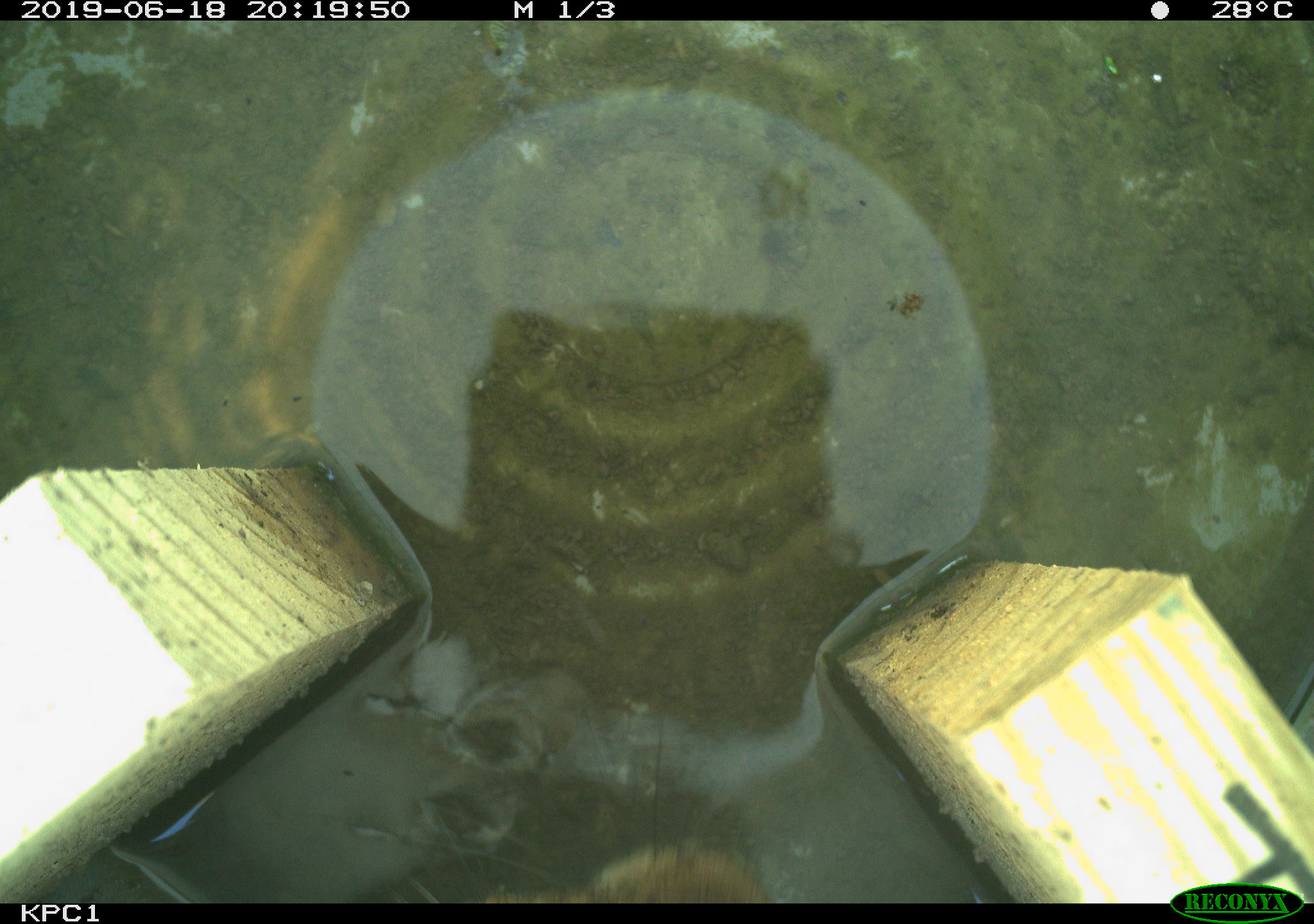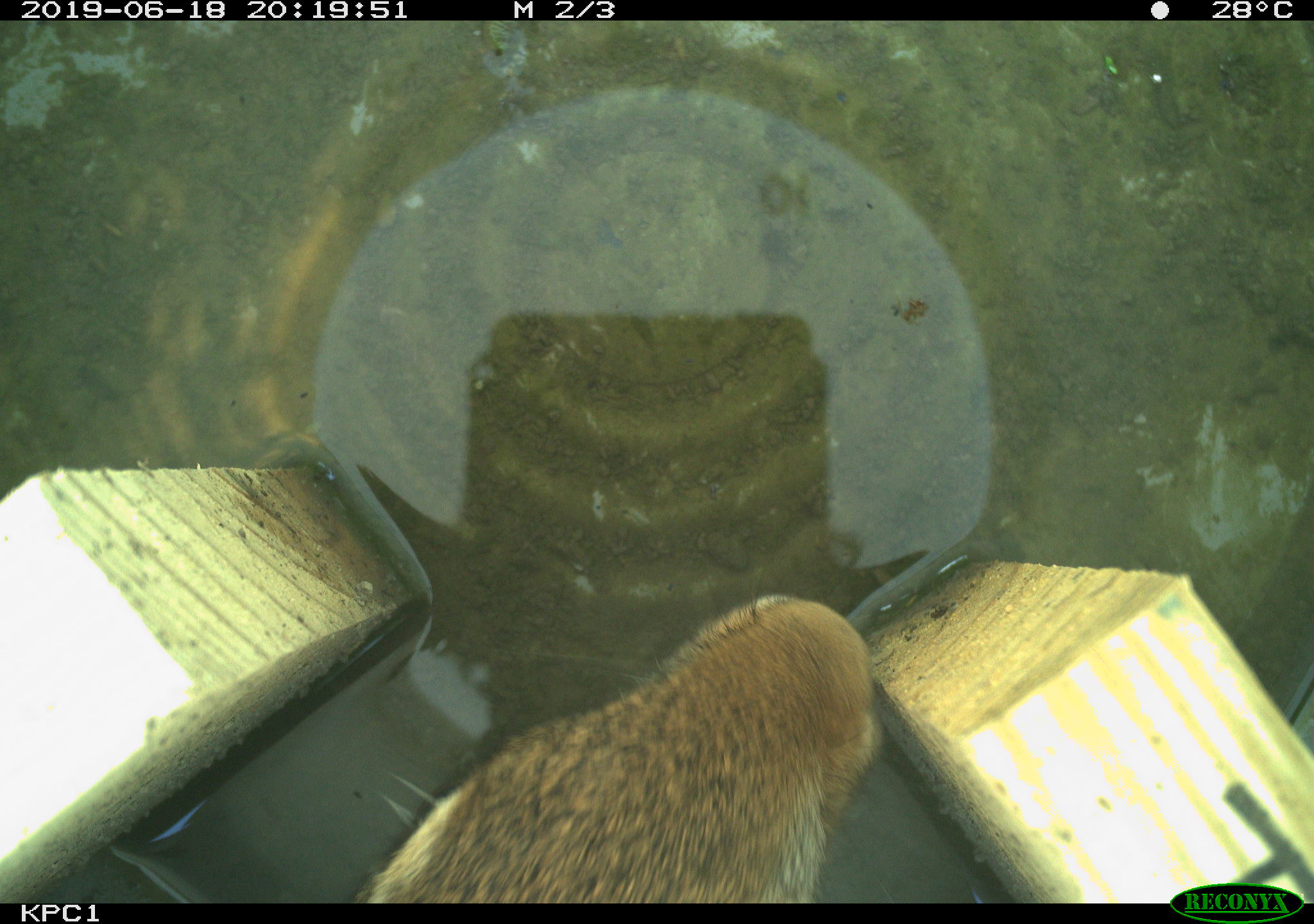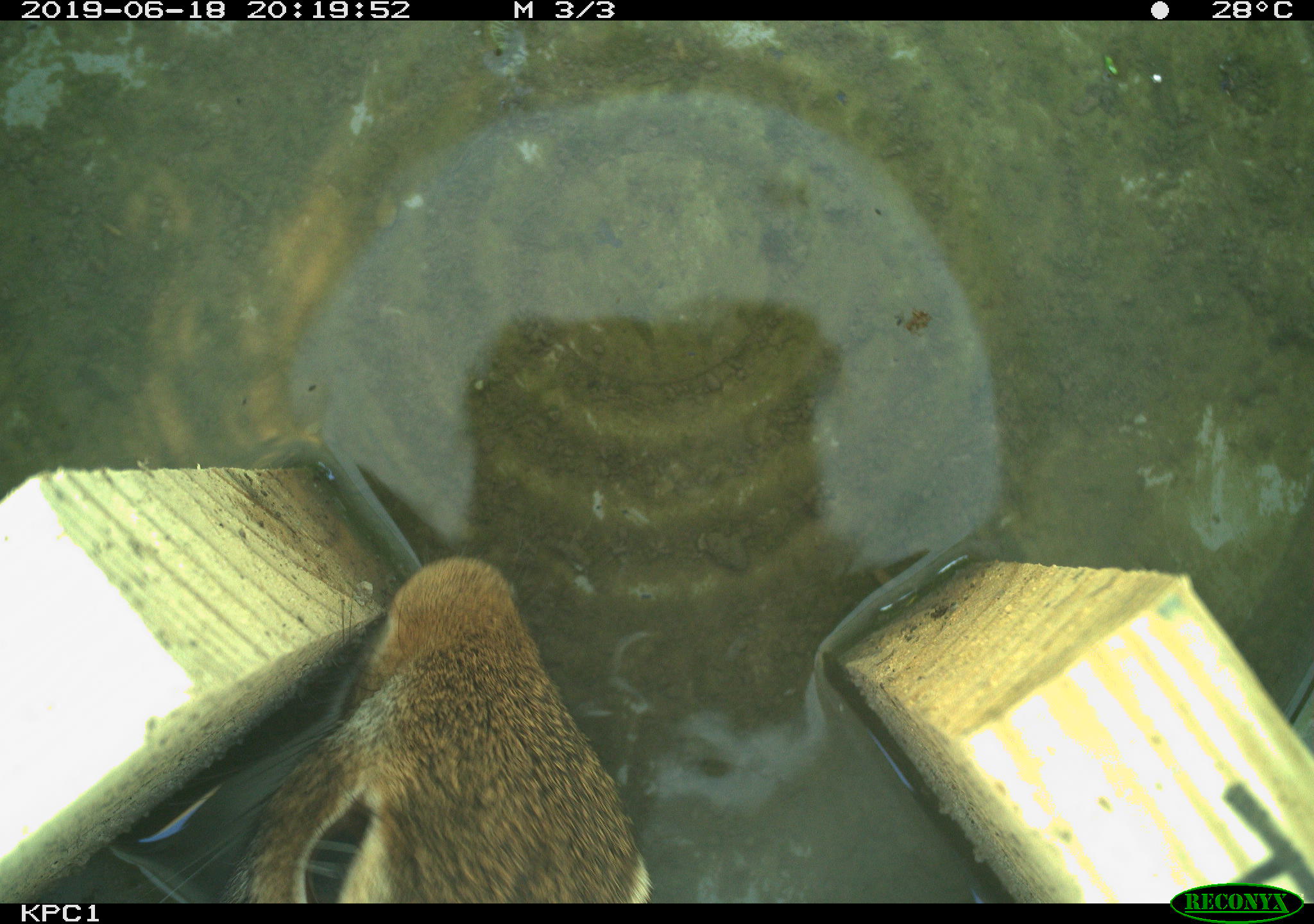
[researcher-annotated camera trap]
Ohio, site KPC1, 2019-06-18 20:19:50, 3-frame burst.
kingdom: Animalia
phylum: Chordata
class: Mammalia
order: Lagomorpha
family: Leporidae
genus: Sylvilagus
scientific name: Sylvilagus floridanus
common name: eastern cottontail